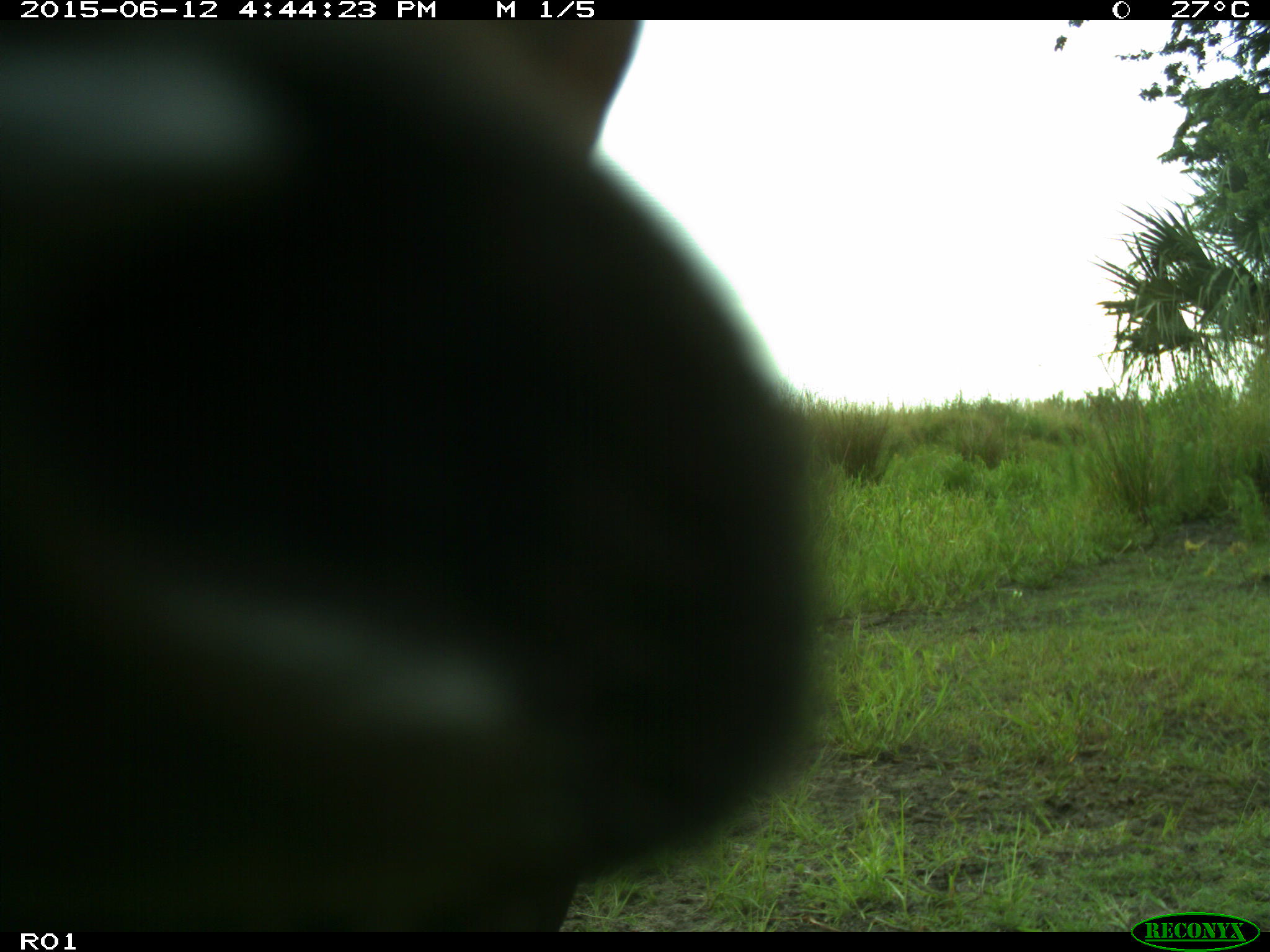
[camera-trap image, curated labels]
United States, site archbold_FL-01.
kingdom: Animalia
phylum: Chordata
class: Mammalia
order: Artiodactyla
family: Bovidae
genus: Bos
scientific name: Bos taurus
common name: domestic cow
Bos taurus (domestic cow).